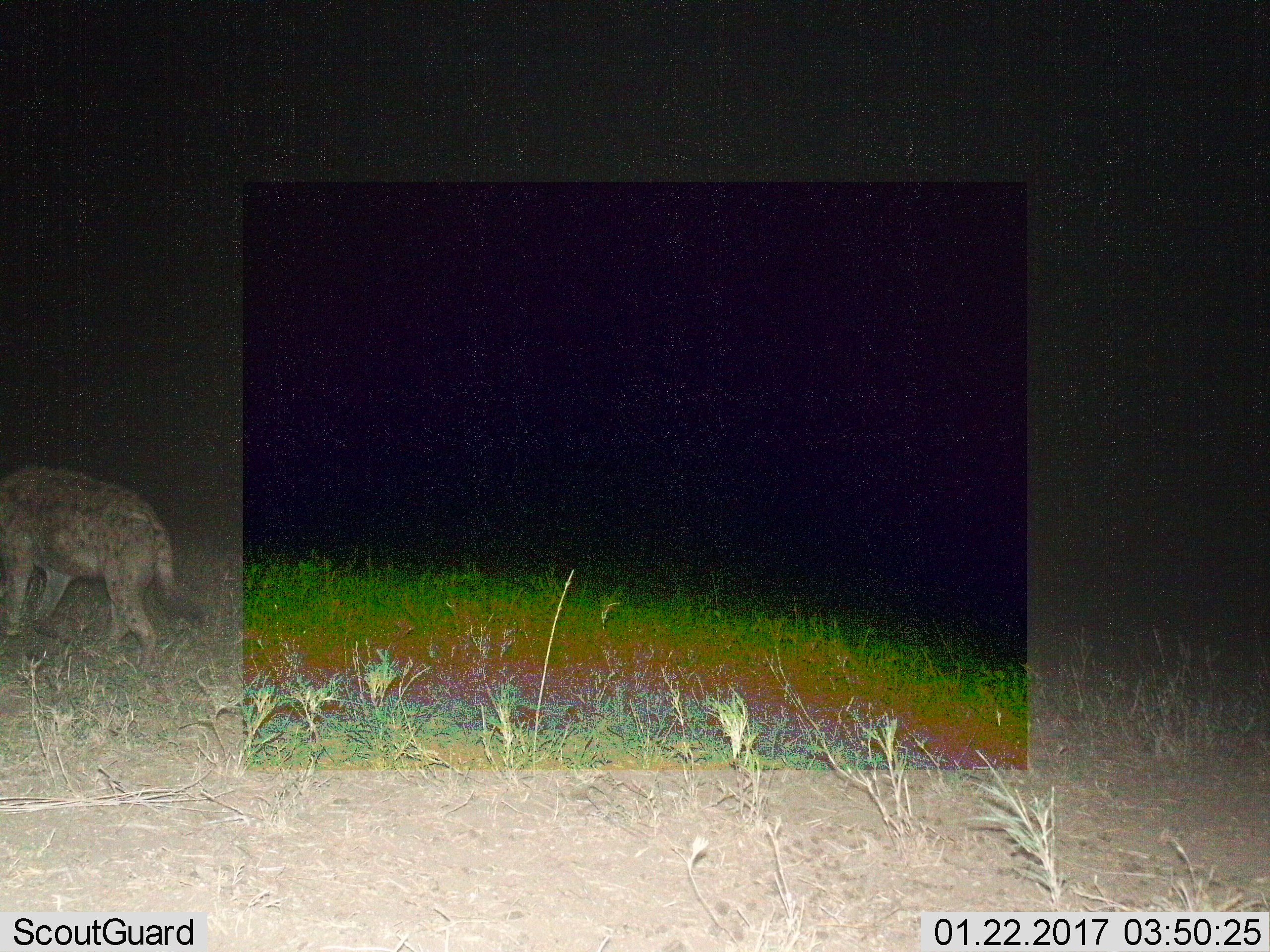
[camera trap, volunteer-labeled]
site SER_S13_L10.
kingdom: Animalia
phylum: Chordata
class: Mammalia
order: Carnivora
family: Hyaenidae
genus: Crocuta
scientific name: Crocuta crocuta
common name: spotted hyena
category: hyenaspotted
Hyenaspotted (spotted hyena) (Crocuta crocuta), count 1. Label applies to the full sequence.